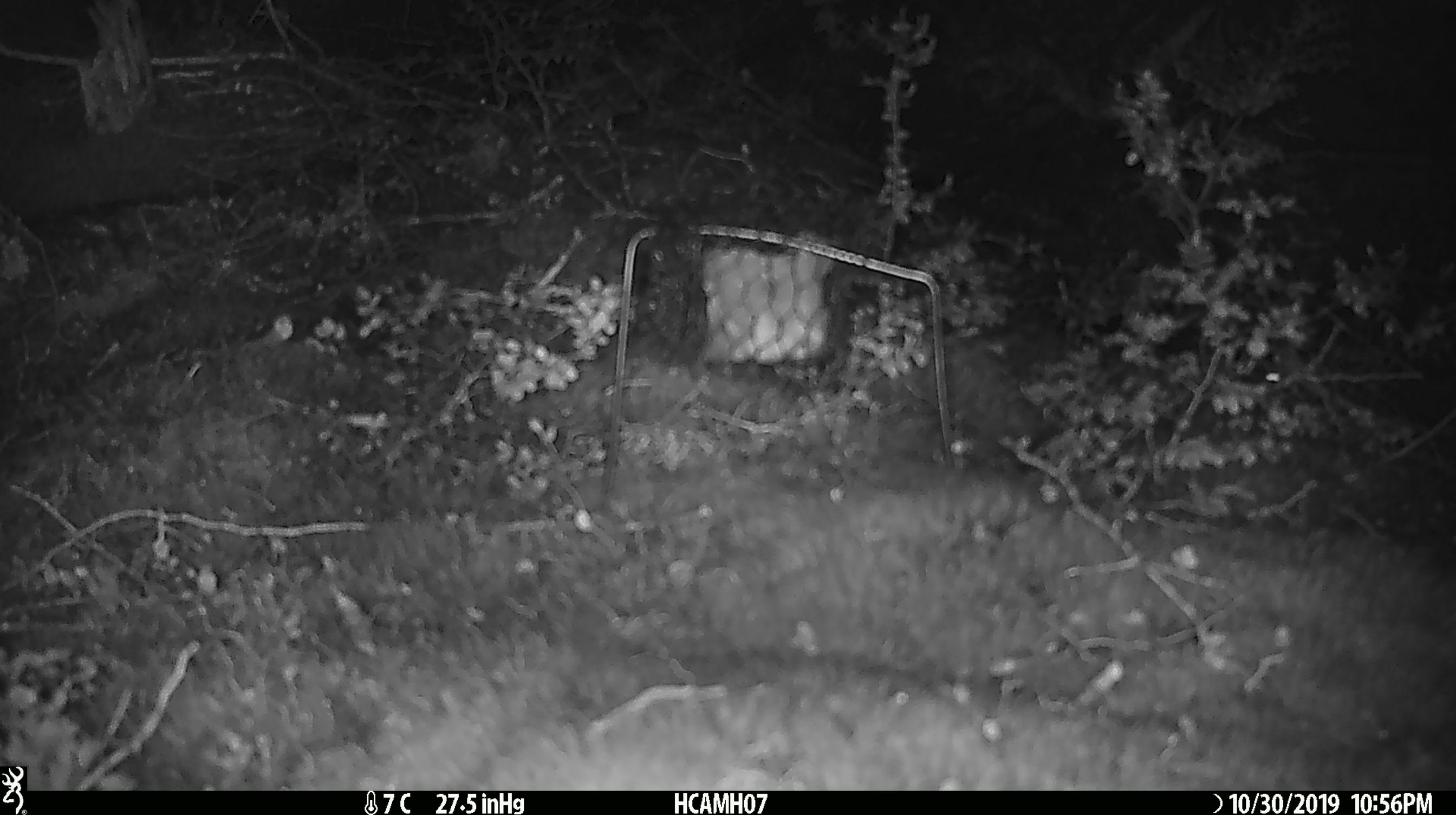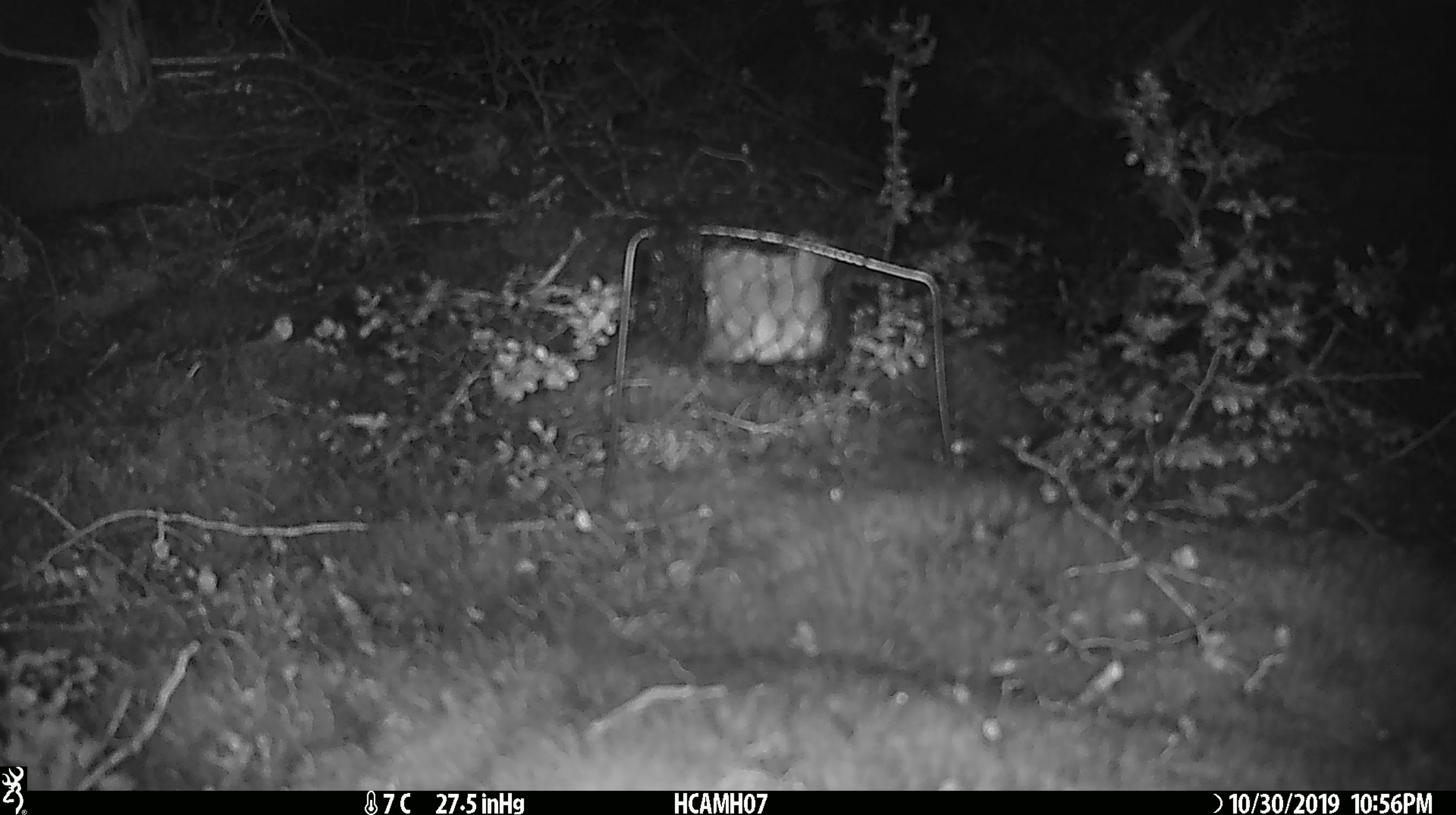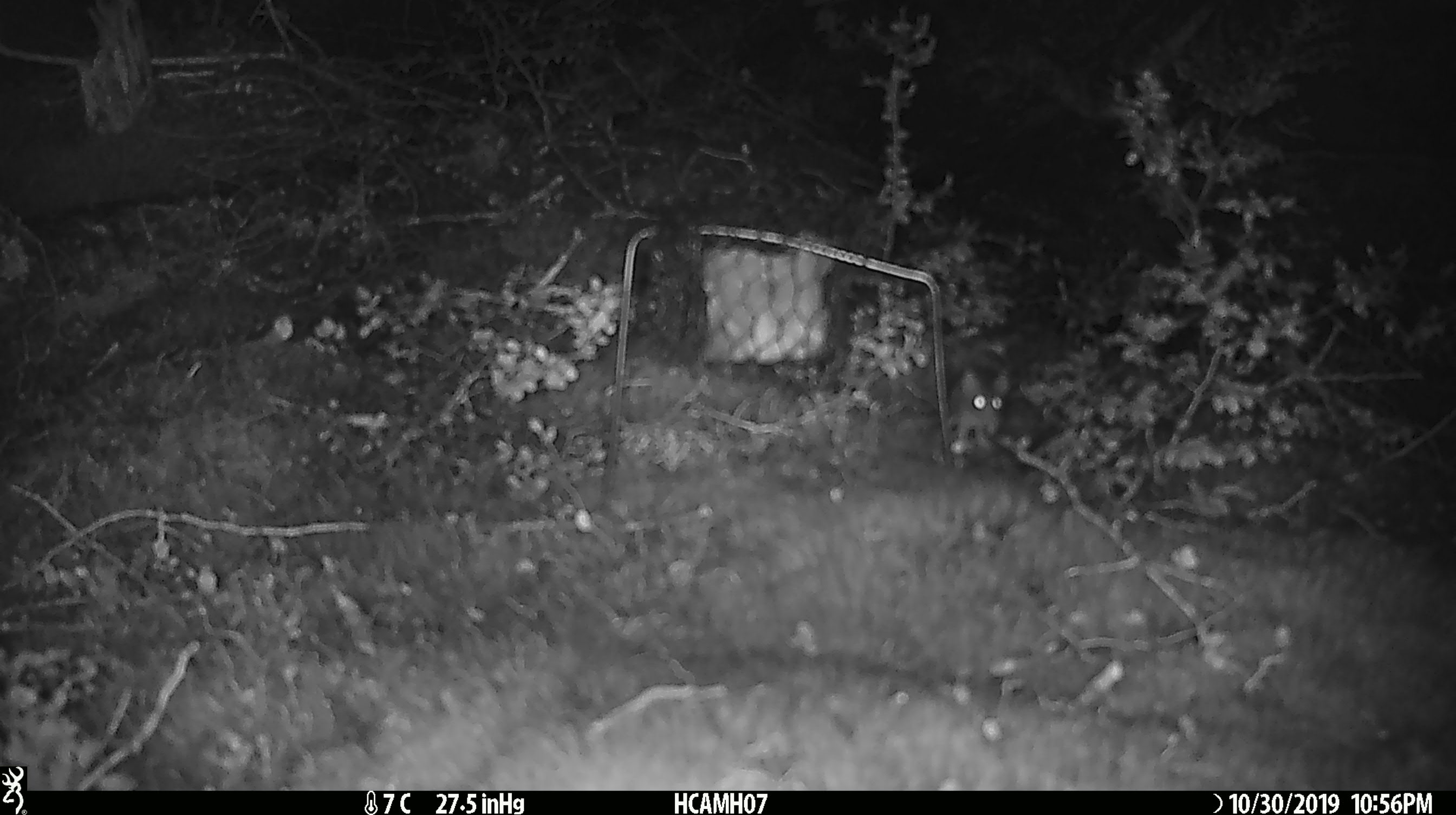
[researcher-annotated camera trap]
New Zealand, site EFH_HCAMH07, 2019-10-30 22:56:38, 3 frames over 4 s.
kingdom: Animalia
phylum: Chordata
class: Mammalia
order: Rodentia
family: Muridae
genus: Mus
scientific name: Mus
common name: mouse